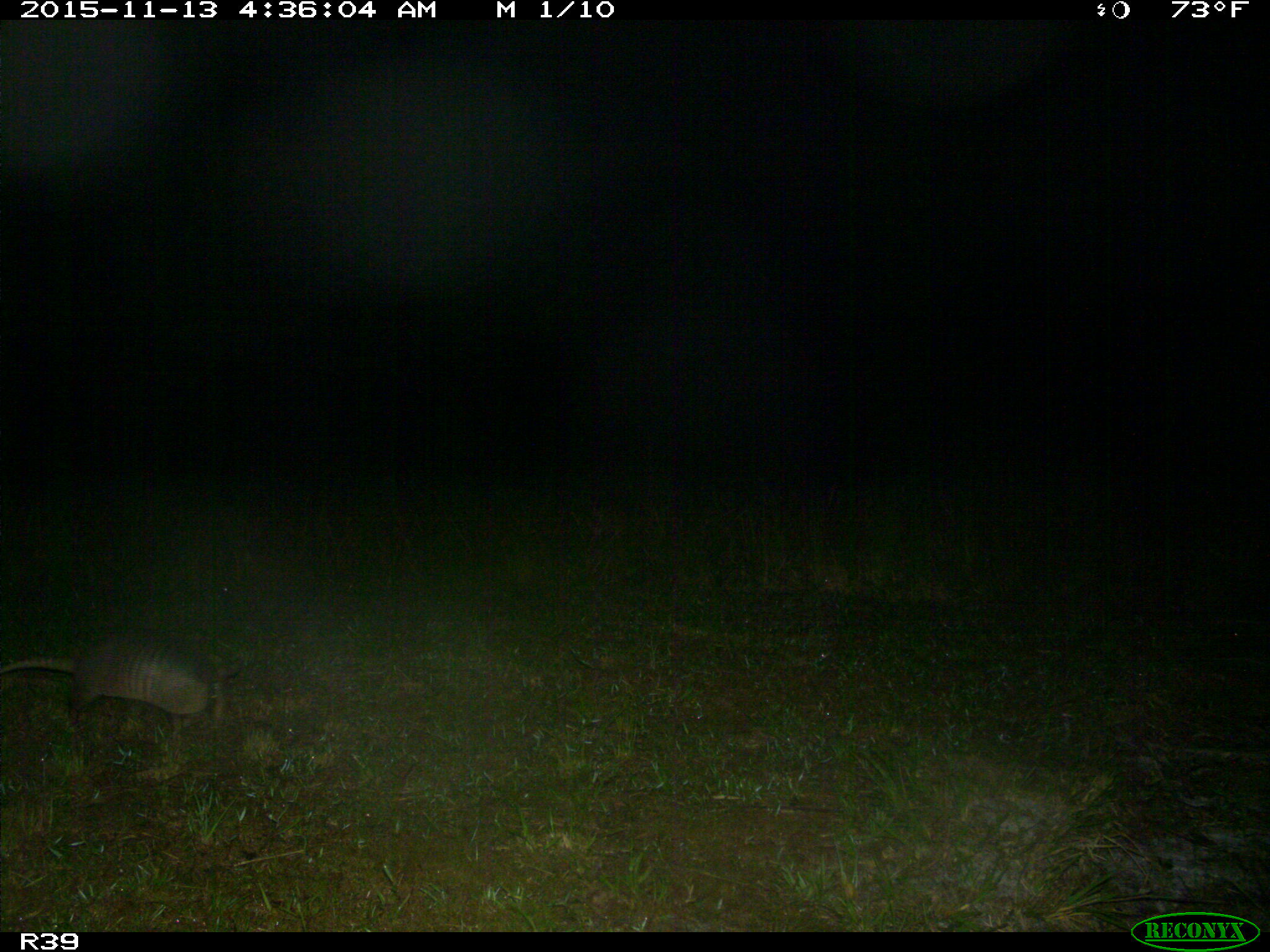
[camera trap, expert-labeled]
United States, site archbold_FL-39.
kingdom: Animalia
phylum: Chordata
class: Mammalia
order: Cingulata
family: Dasypodidae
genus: Dasypus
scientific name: Dasypus novemcinctus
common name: nine-banded armadillo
Dasypus novemcinctus (nine-banded armadillo).